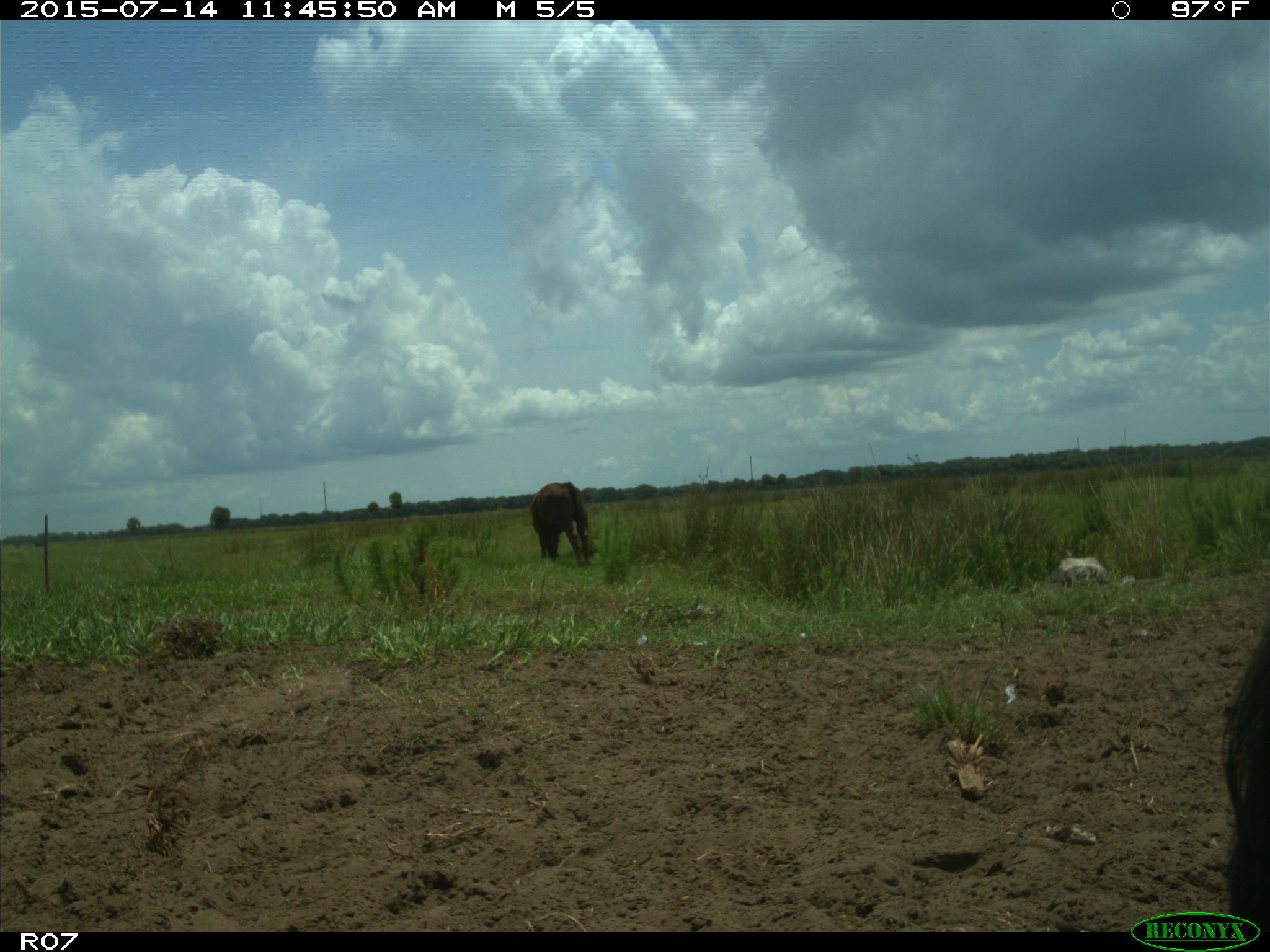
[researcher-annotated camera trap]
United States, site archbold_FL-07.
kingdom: Animalia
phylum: Chordata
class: Mammalia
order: Artiodactyla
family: Bovidae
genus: Bos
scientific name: Bos taurus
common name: domestic cow